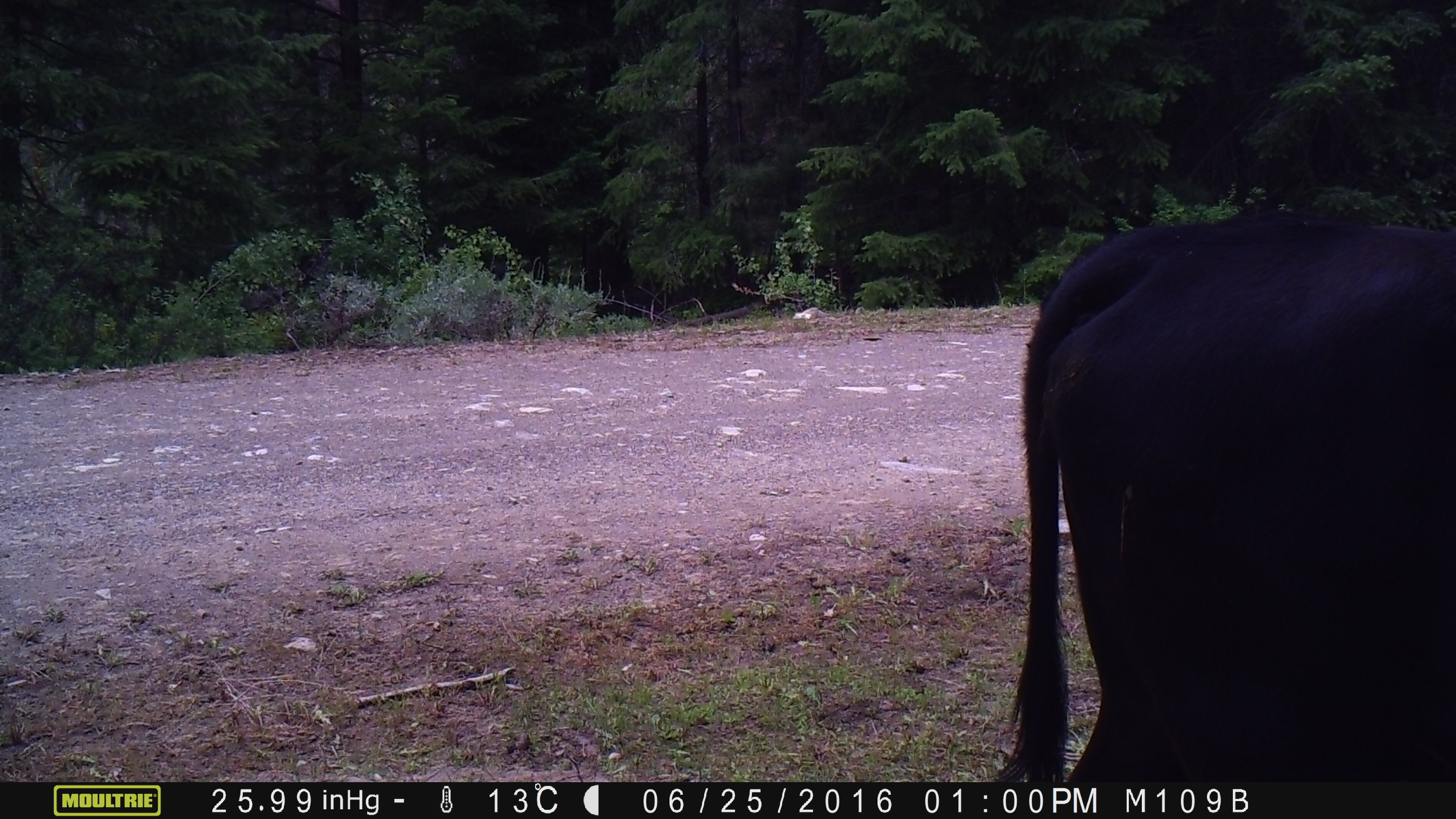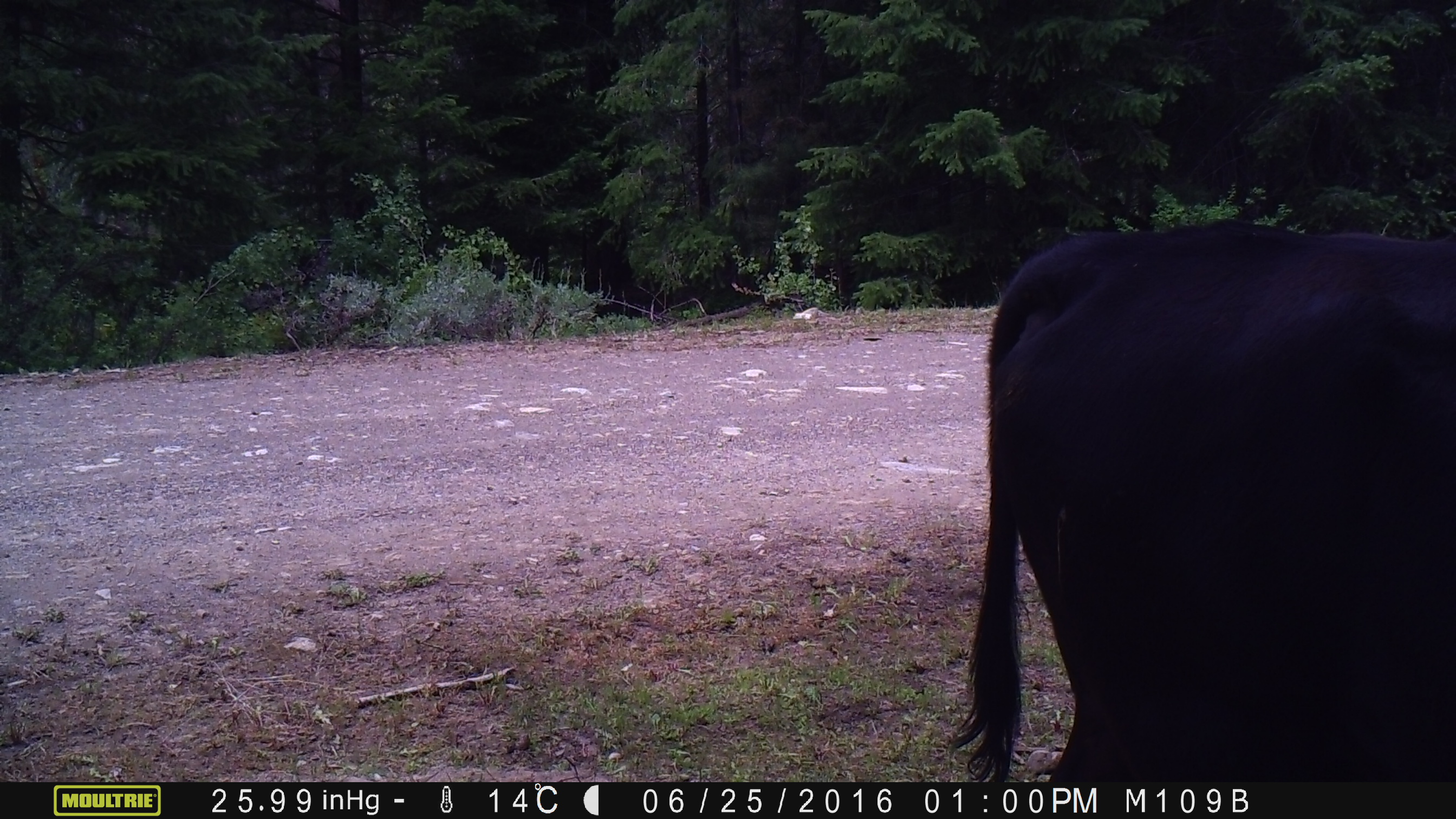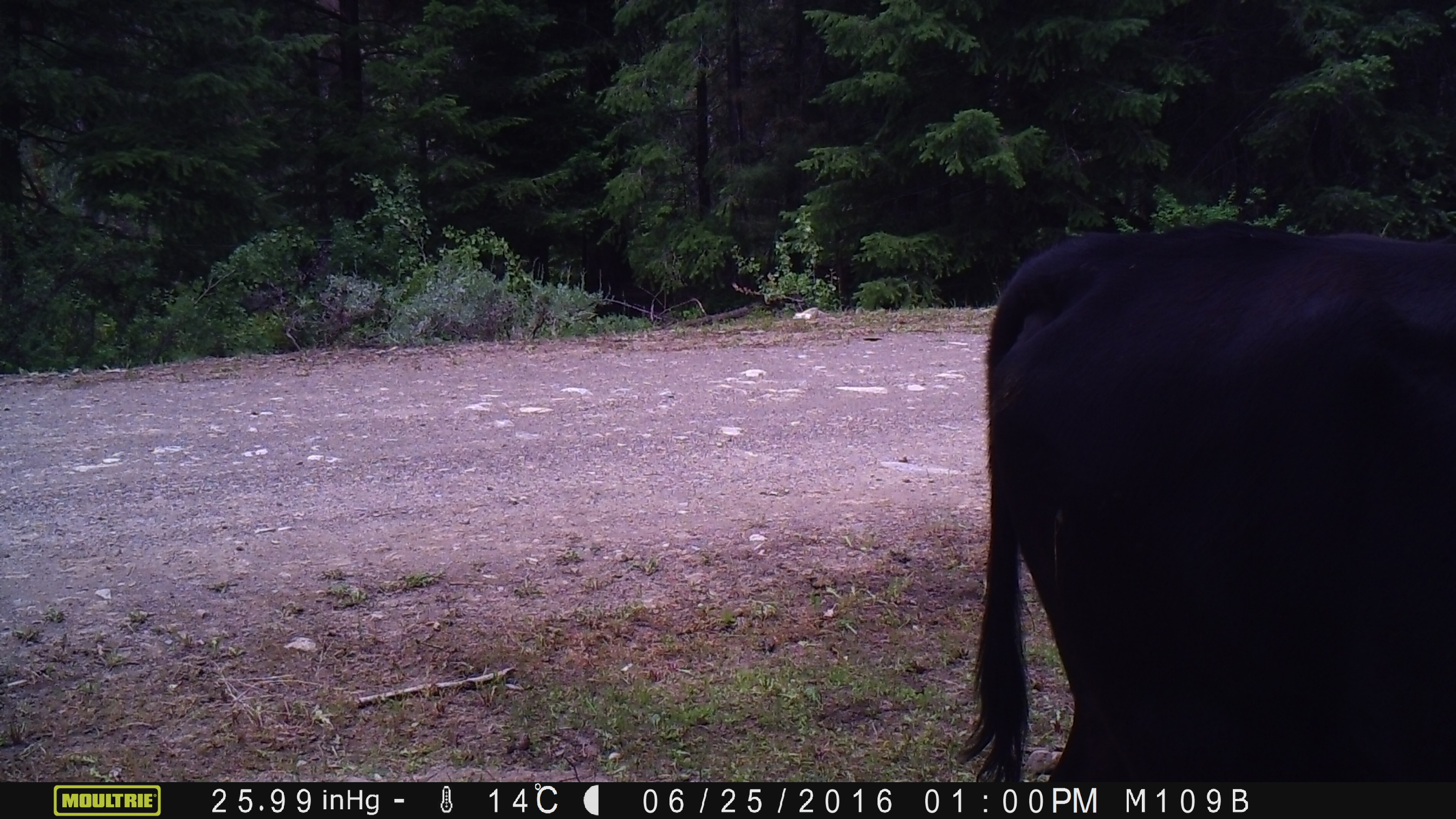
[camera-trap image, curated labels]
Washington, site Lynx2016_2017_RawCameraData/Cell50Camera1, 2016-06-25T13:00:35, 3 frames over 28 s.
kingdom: Animalia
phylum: Chordata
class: Mammalia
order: Artiodactyla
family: Bovidae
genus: Bos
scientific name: Bos taurus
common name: domestic cattle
Domestic cattle (Bos taurus). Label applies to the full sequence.